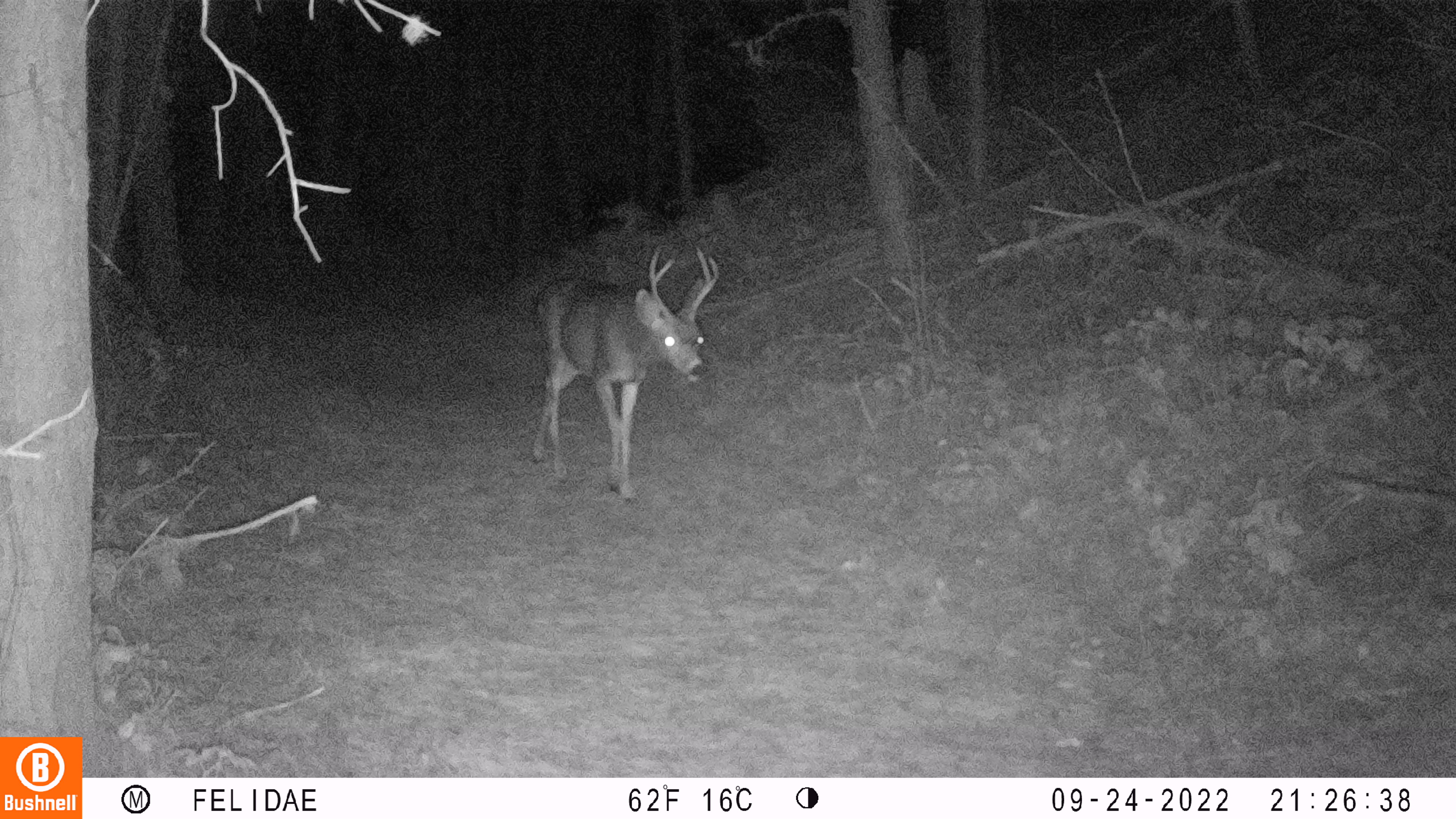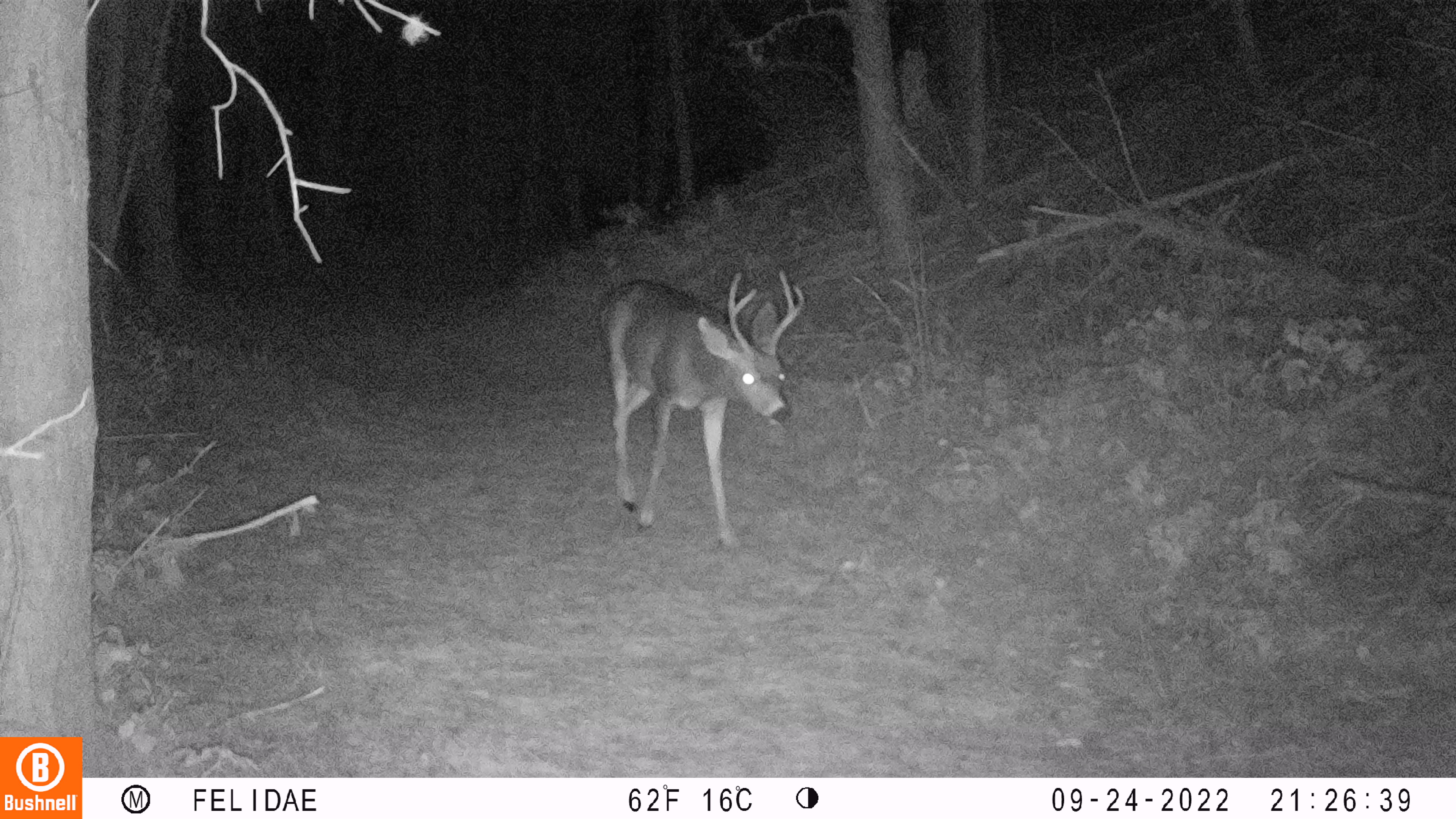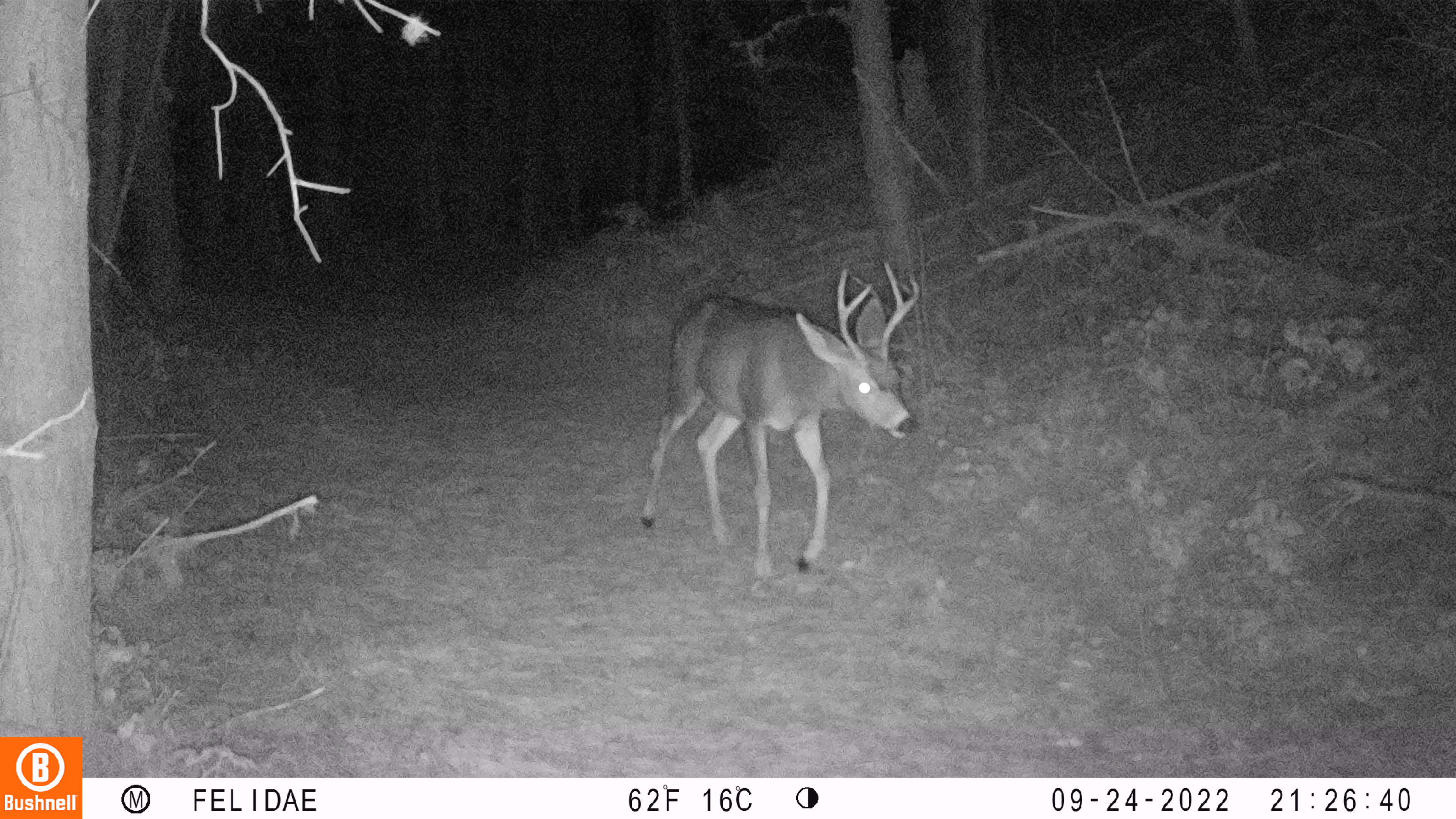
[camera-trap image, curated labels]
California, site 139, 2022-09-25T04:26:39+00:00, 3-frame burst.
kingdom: Animalia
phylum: Chordata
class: Mammalia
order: Artiodactyla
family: Cervidae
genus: Odocoileus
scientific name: Odocoileus hemionus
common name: mule deer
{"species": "mule deer (Odocoileus hemionus)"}